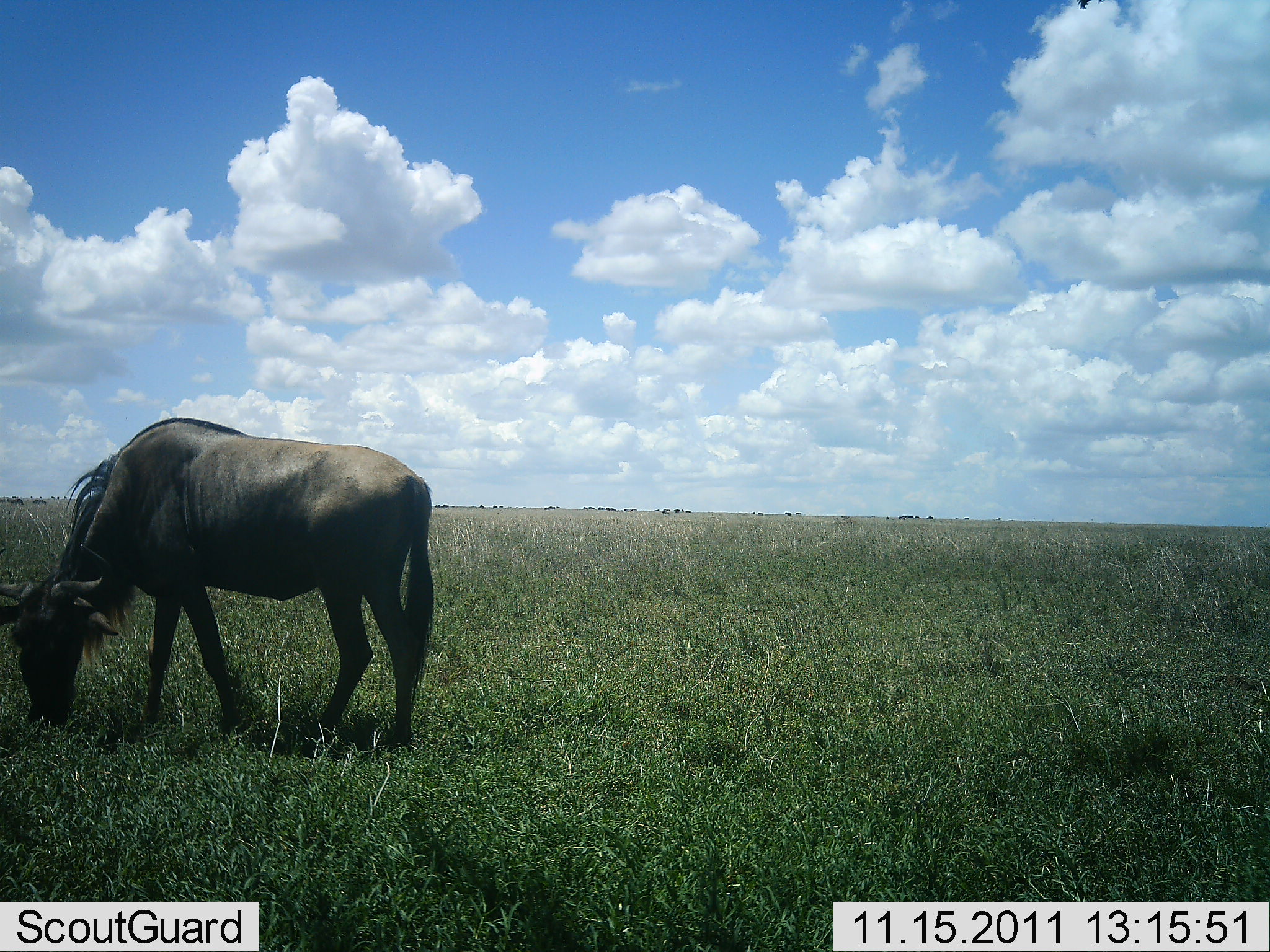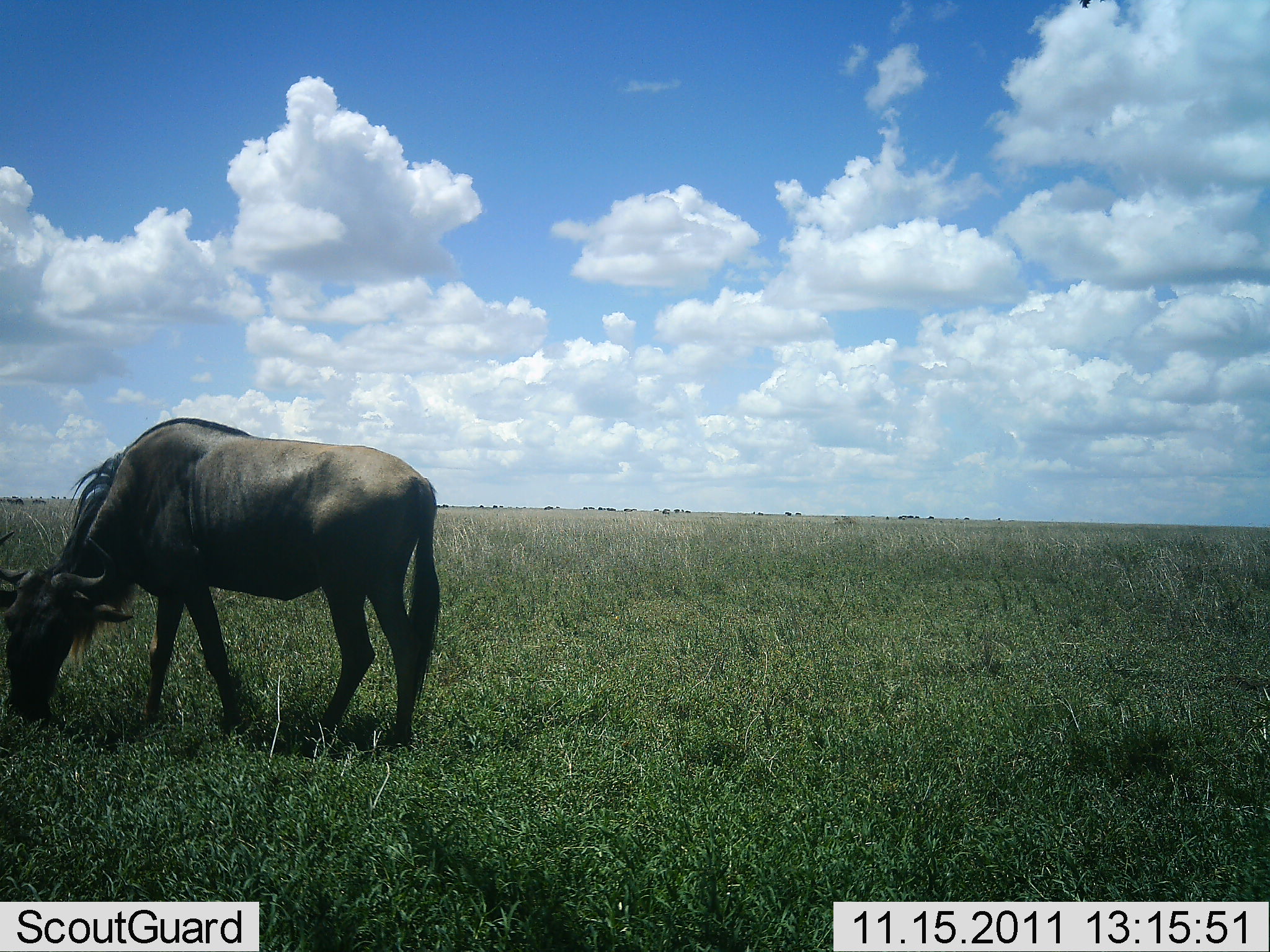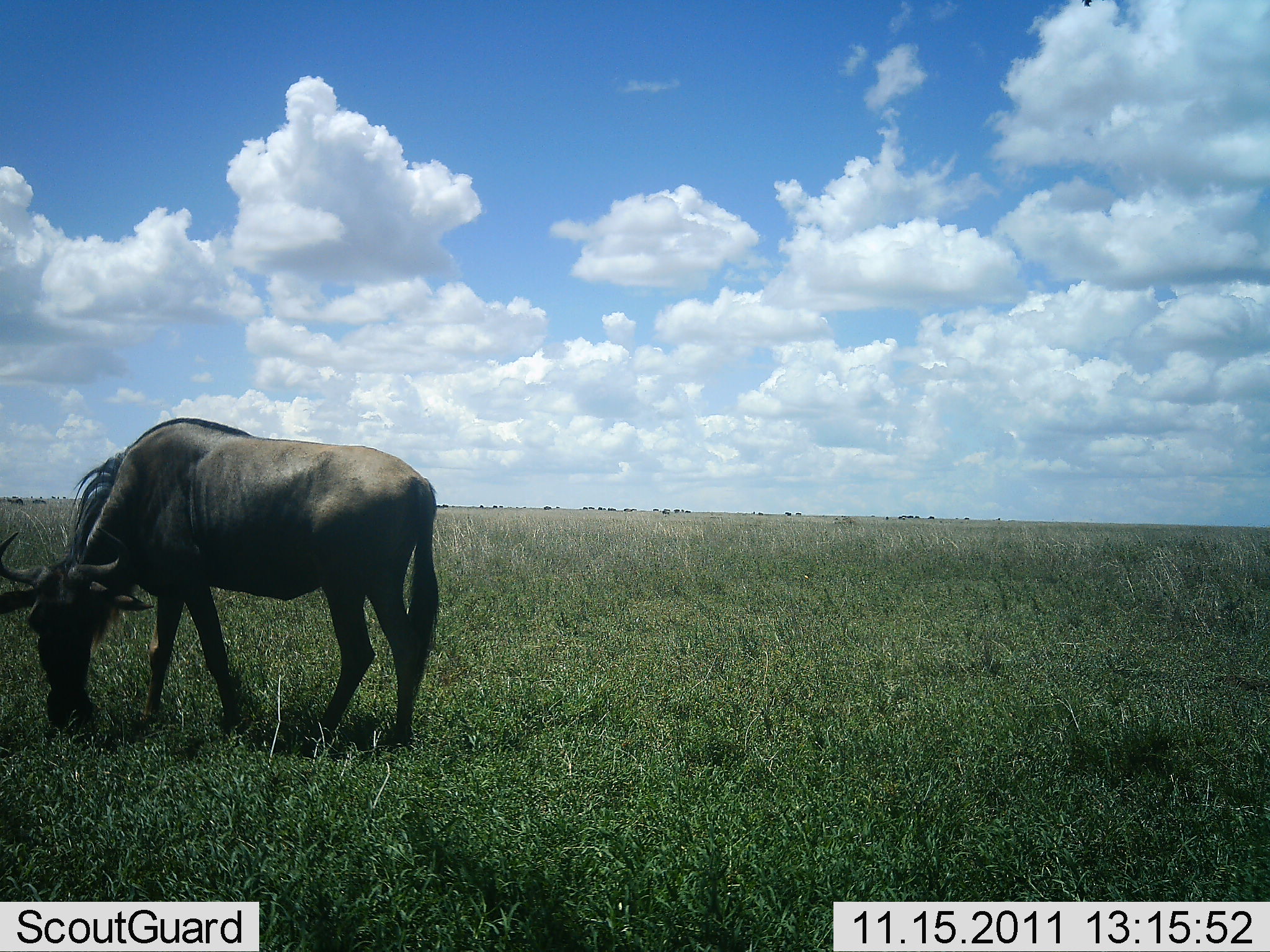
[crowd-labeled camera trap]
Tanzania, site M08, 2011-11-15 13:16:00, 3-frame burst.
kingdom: Animalia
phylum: Chordata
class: Mammalia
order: Artiodactyla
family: Bovidae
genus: Connochaetes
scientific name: Connochaetes taurinus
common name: blue wildebeest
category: wildebeest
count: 1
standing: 60%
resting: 0%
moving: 0%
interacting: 0%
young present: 0%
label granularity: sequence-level